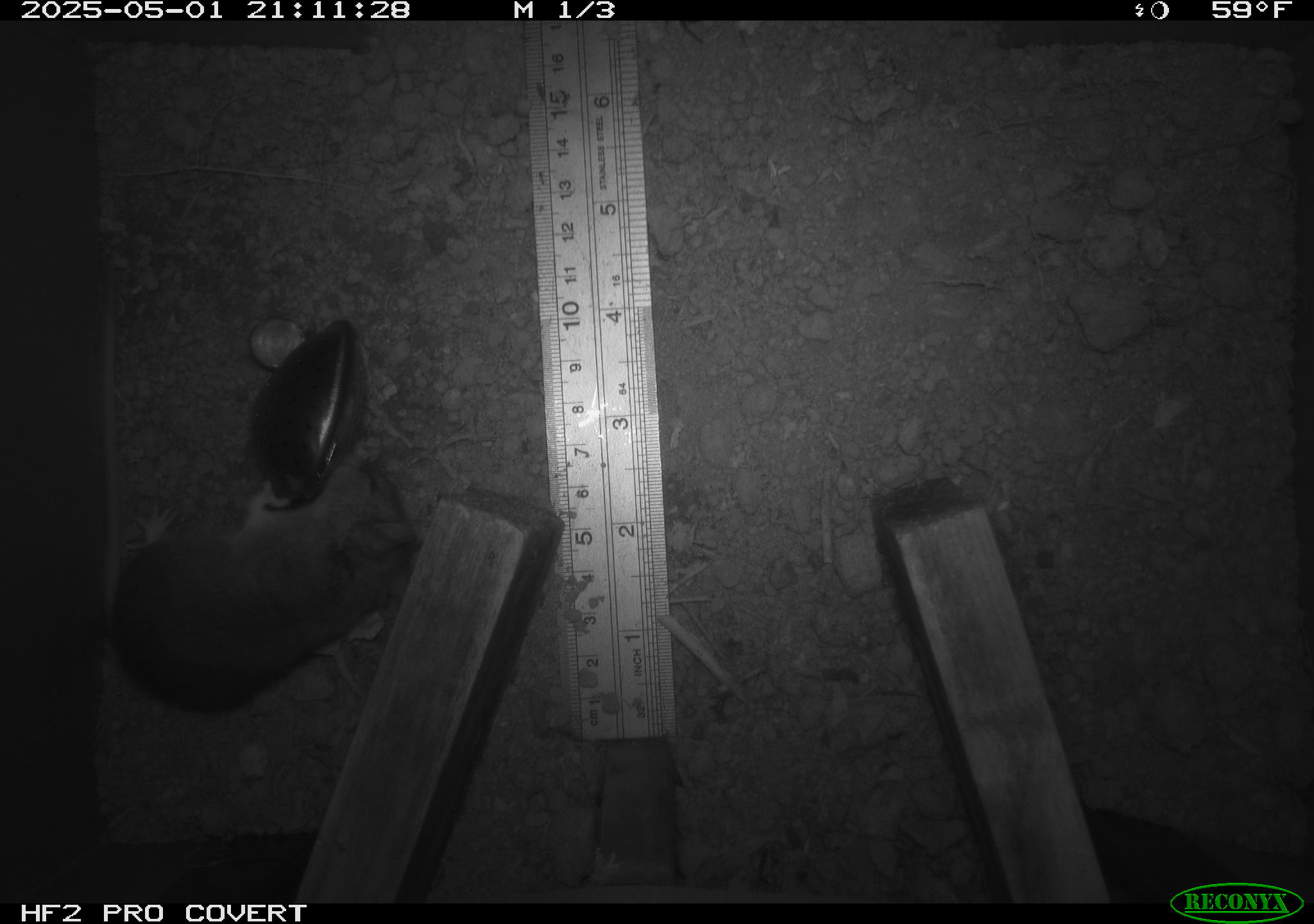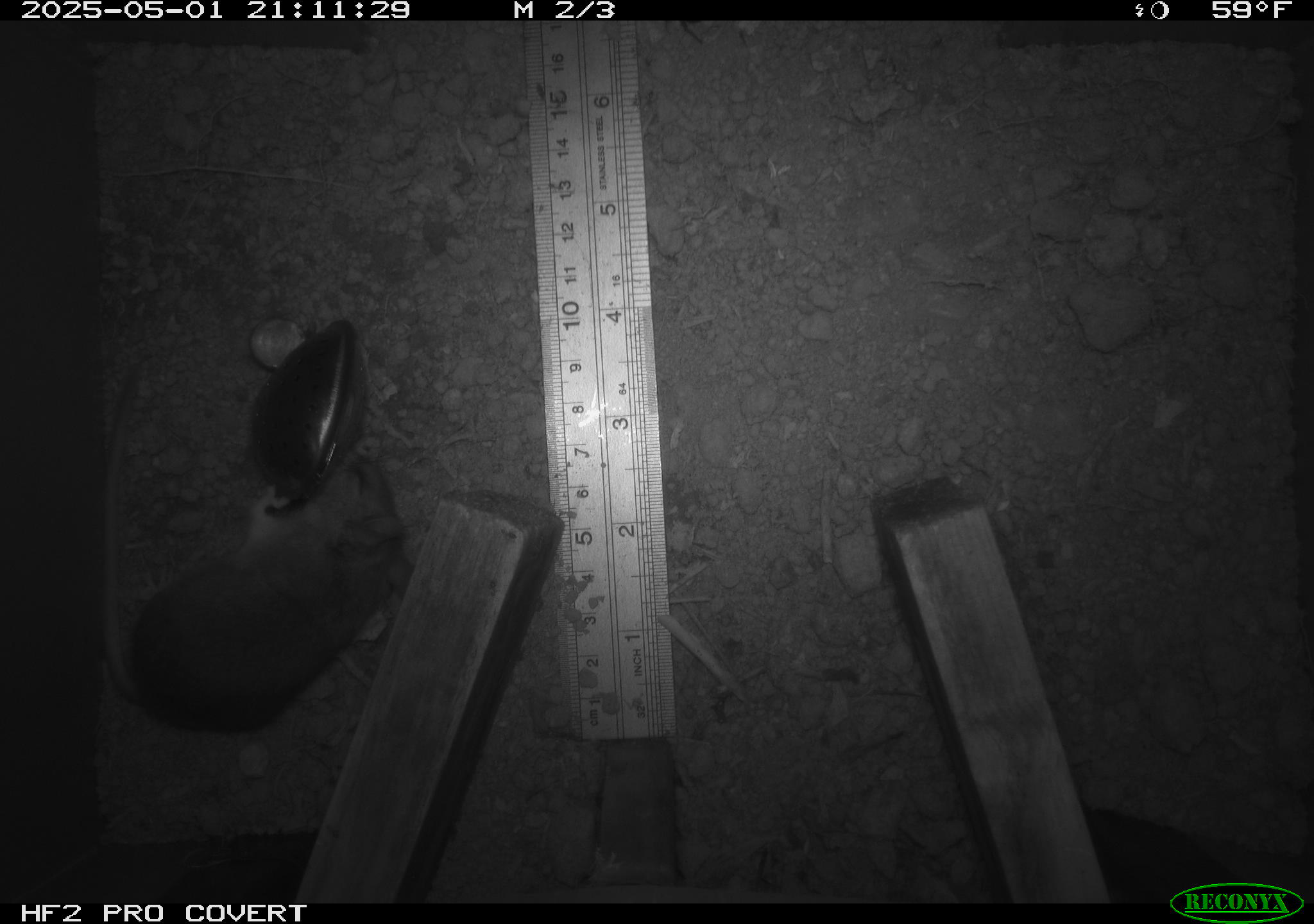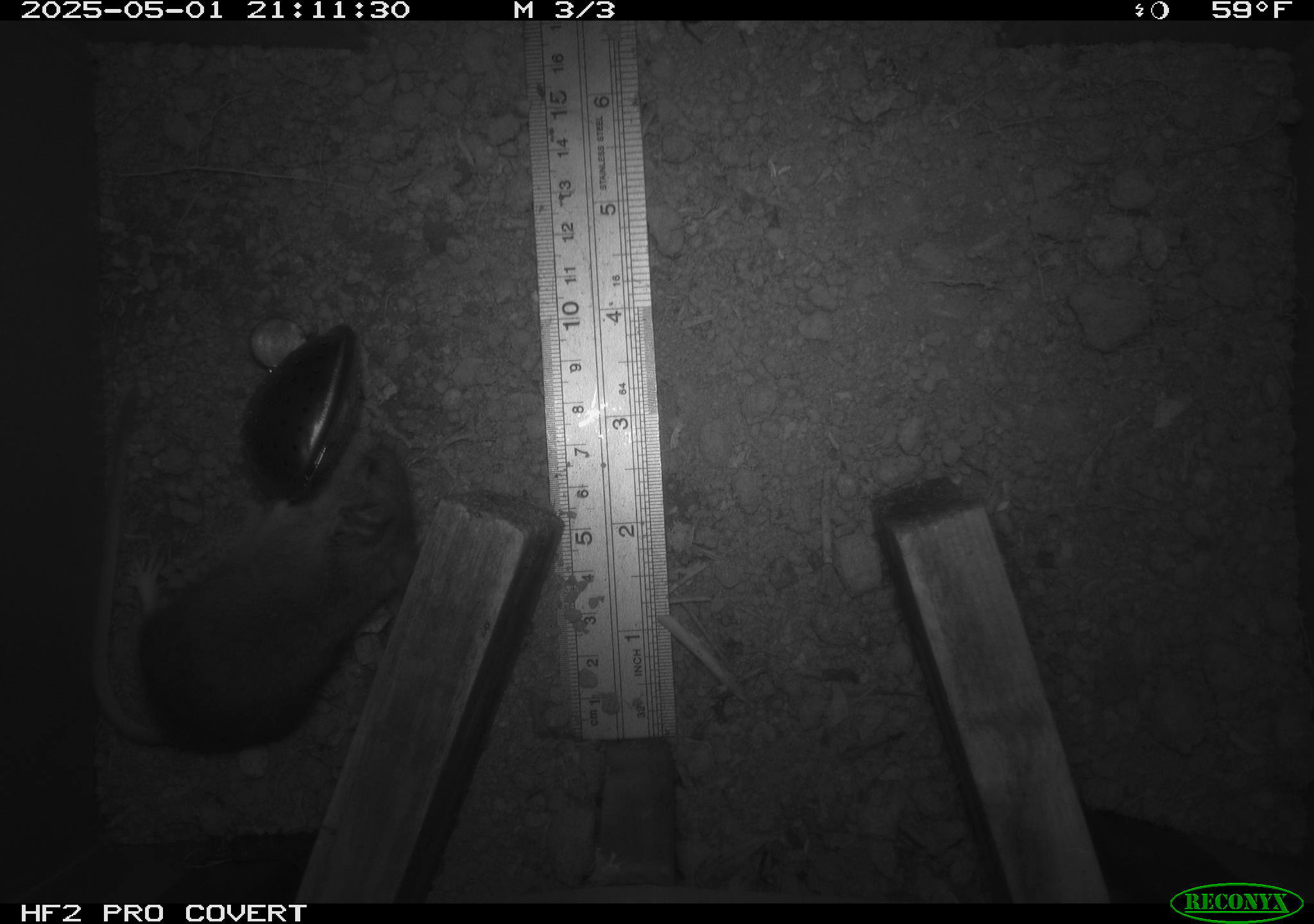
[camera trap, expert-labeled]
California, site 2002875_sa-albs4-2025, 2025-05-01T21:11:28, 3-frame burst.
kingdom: Animalia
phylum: Chordata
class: Mammalia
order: Rodentia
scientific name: Rodentia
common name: mouse species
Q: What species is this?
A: Mouse species (Rodentia).